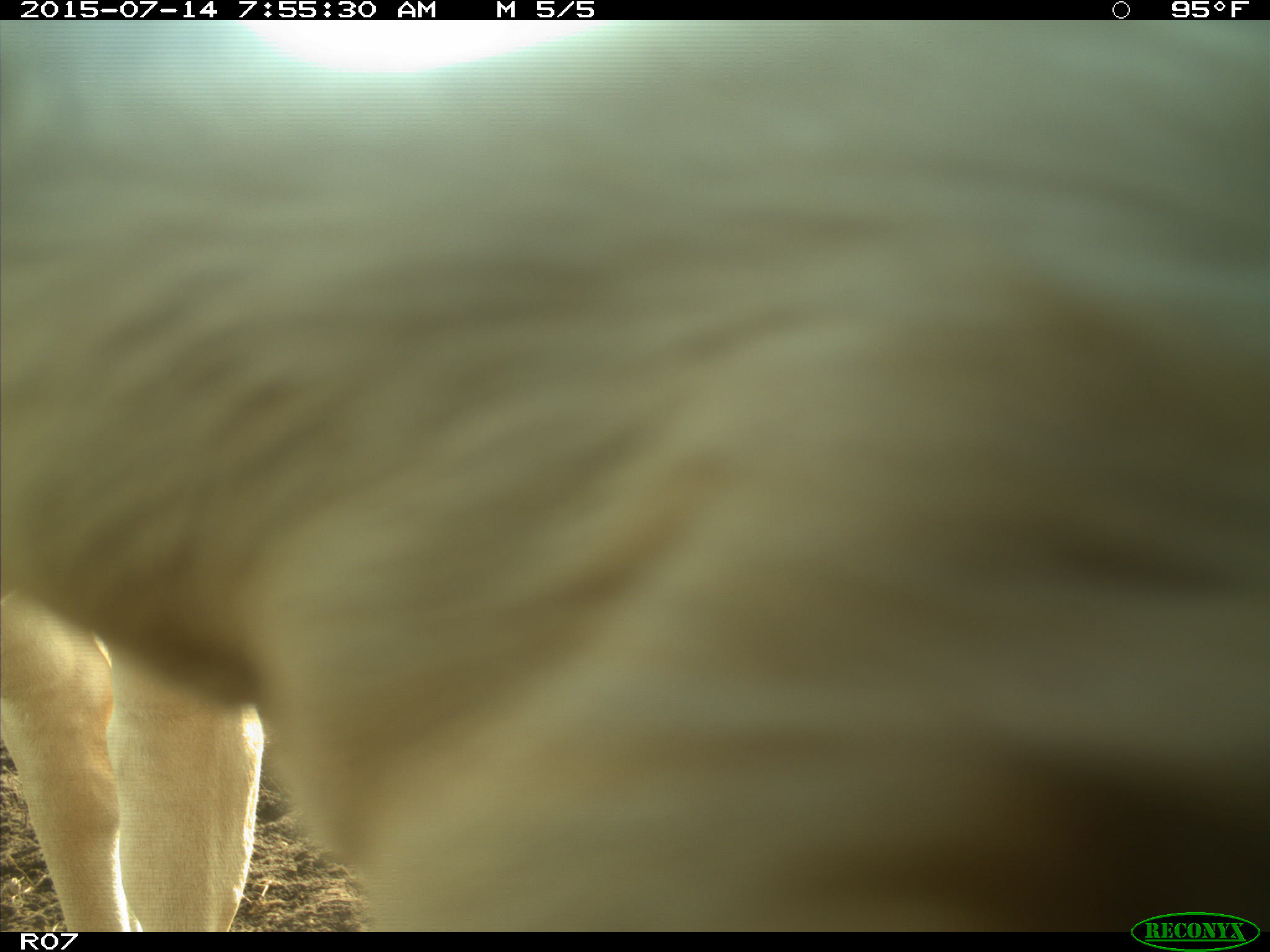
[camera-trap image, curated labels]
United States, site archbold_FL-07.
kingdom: Animalia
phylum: Chordata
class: Mammalia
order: Artiodactyla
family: Bovidae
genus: Bos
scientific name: Bos taurus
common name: domestic cow